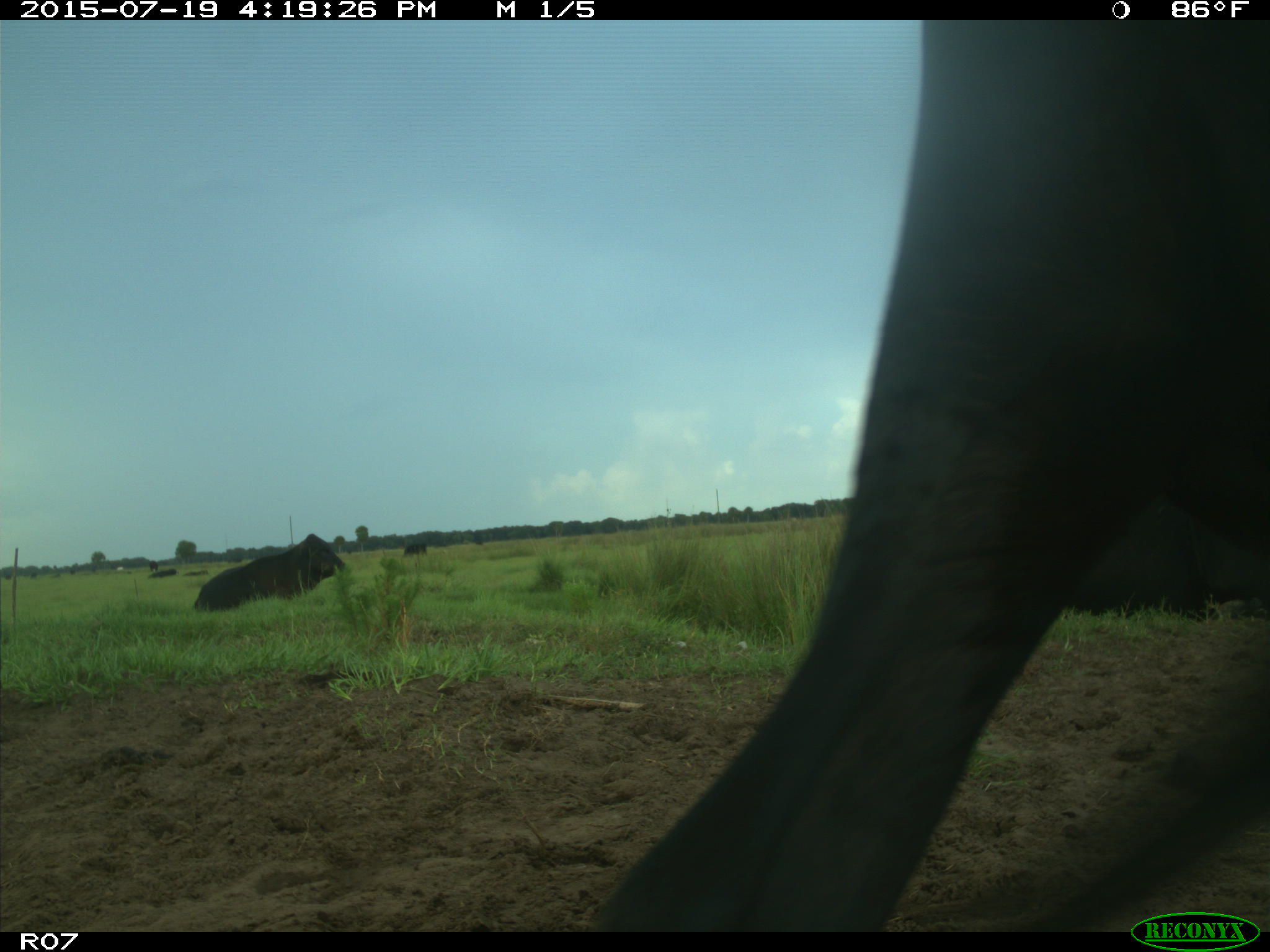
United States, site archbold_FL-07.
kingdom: Animalia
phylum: Chordata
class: Mammalia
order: Artiodactyla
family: Bovidae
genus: Bos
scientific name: Bos taurus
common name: domestic cow